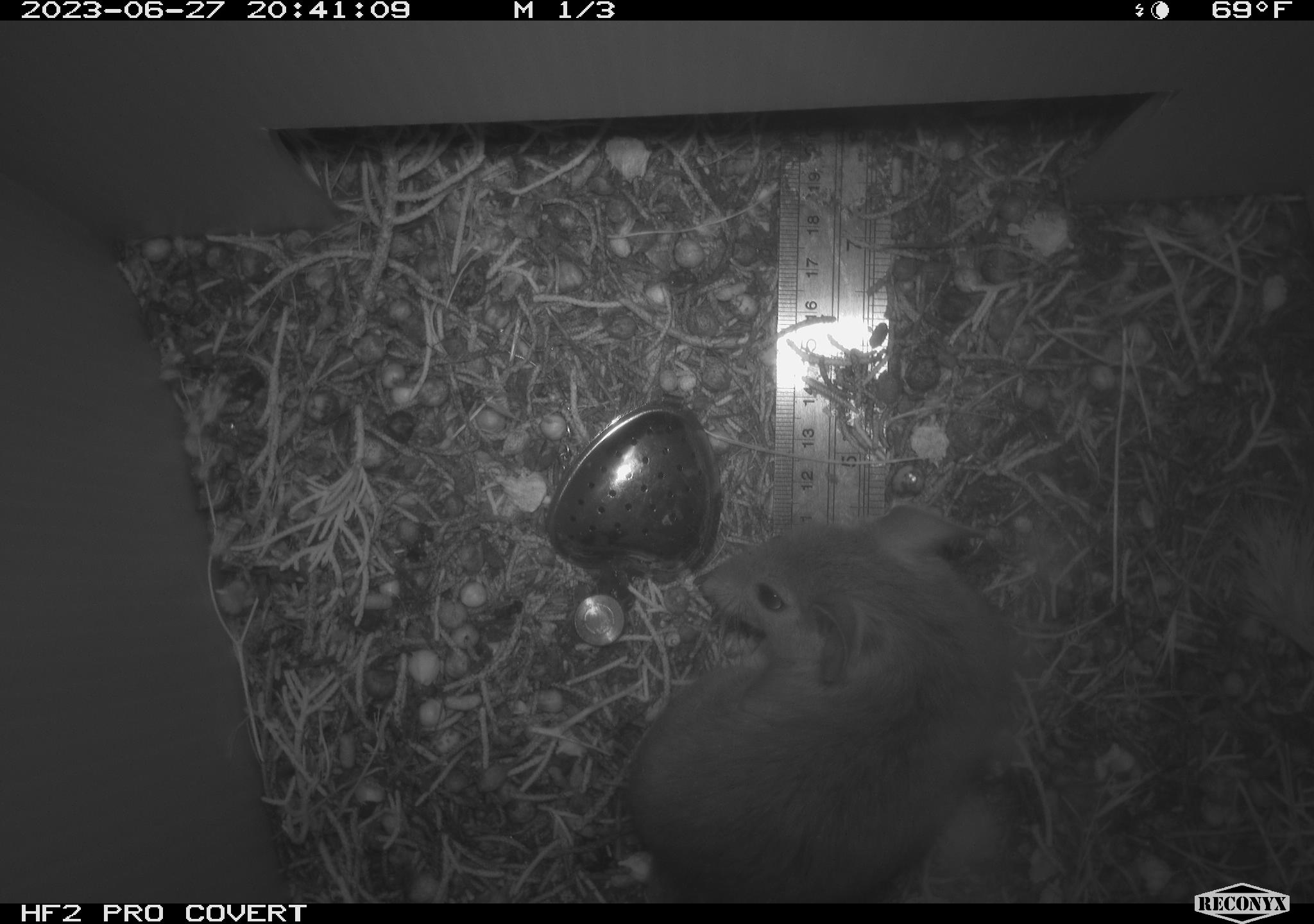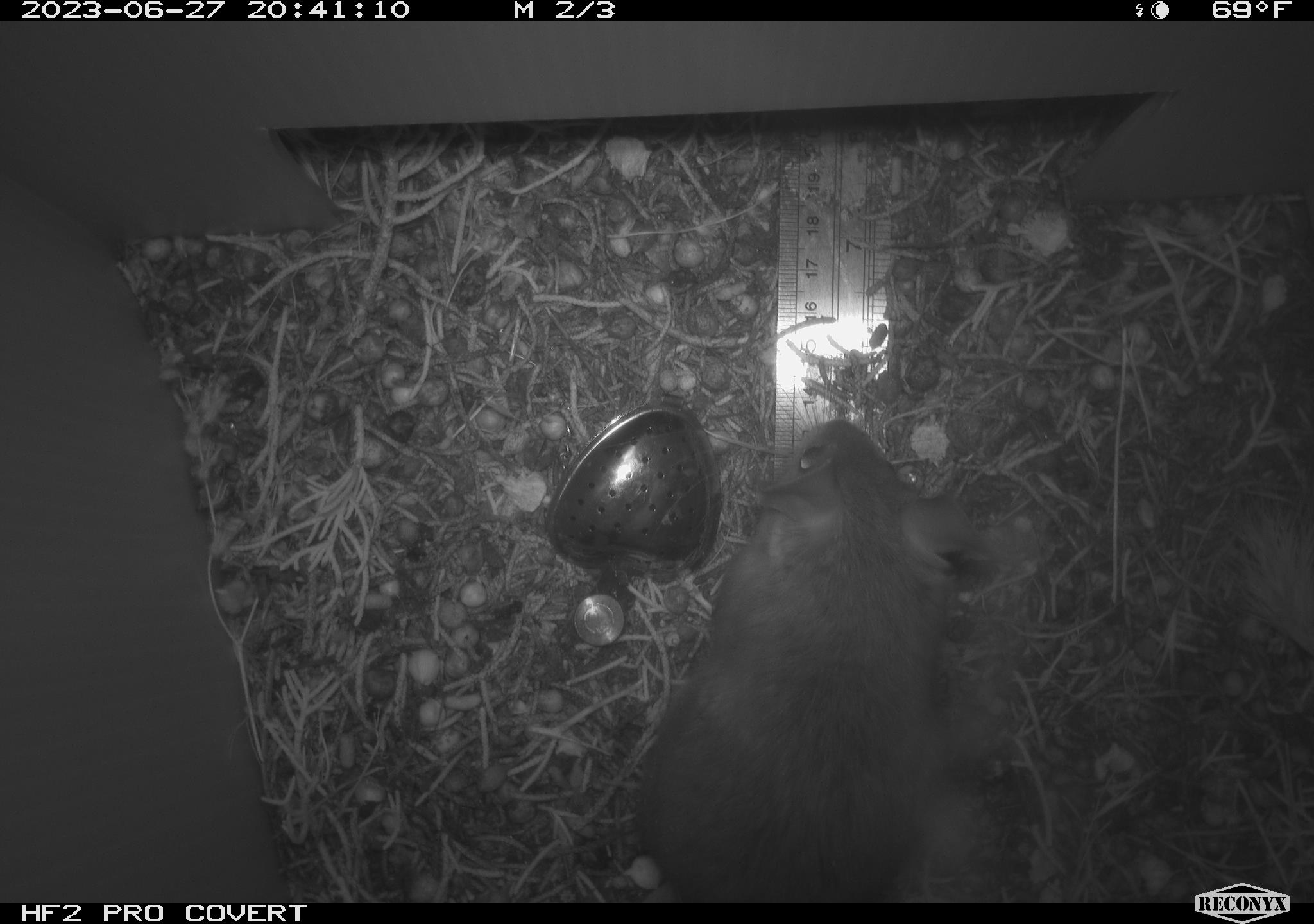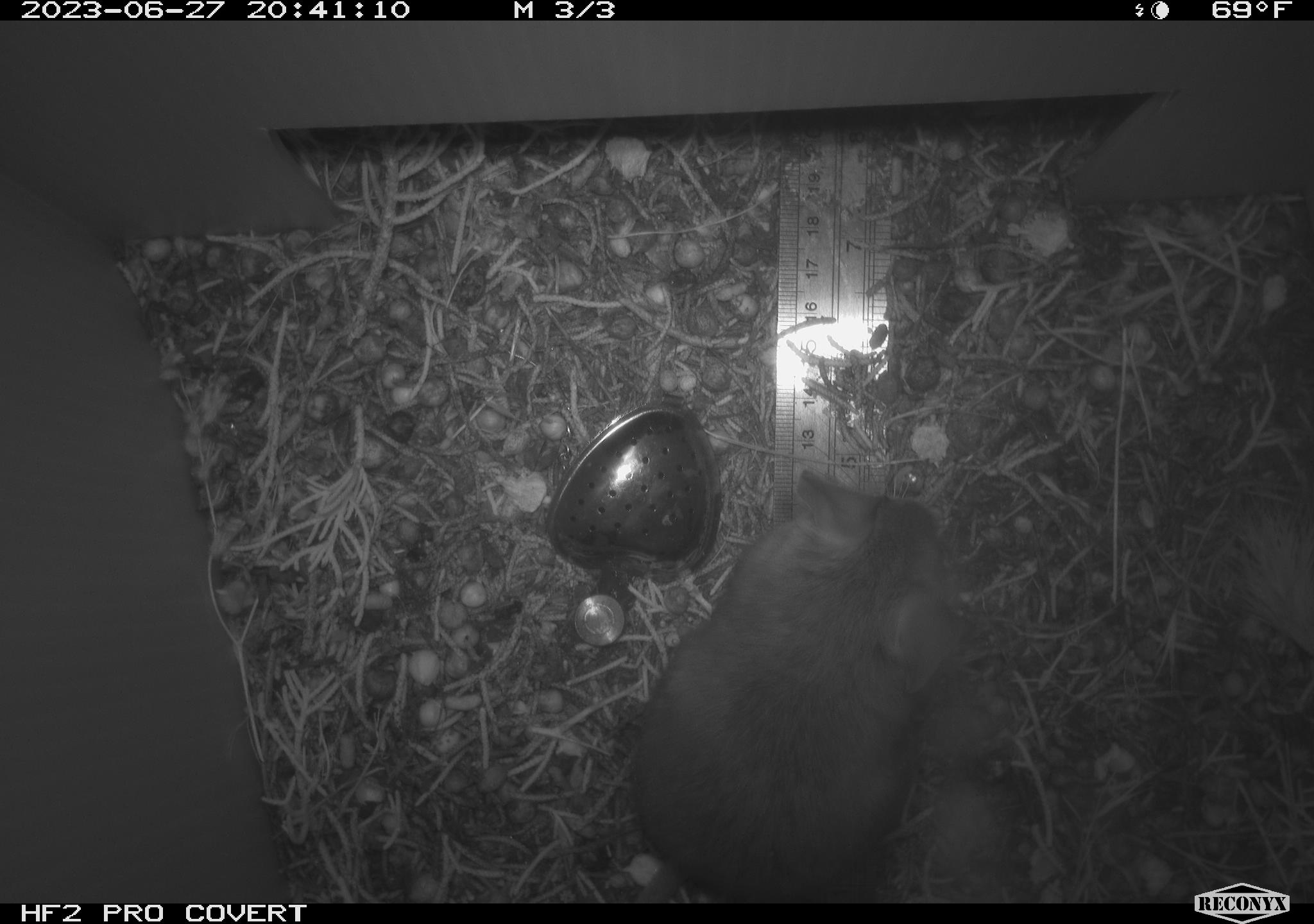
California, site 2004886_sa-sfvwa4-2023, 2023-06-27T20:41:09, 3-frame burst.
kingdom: Animalia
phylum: Chordata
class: Mammalia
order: Rodentia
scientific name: Rodentia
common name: rodent